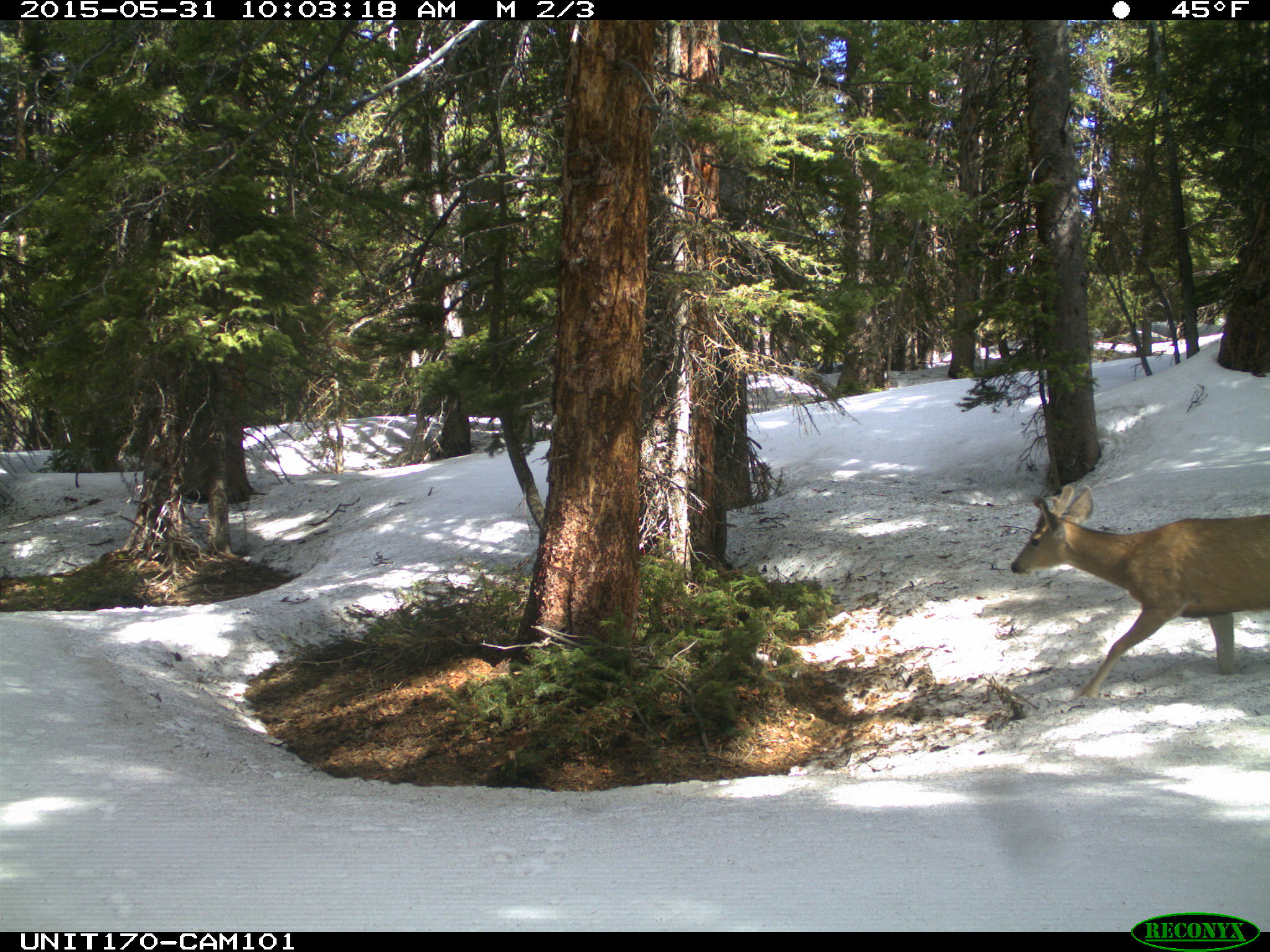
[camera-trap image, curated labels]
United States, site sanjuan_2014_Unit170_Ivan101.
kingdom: Animalia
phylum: Chordata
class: Mammalia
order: Artiodactyla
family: Cervidae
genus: Odocoileus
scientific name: Odocoileus hemionus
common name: mule deer